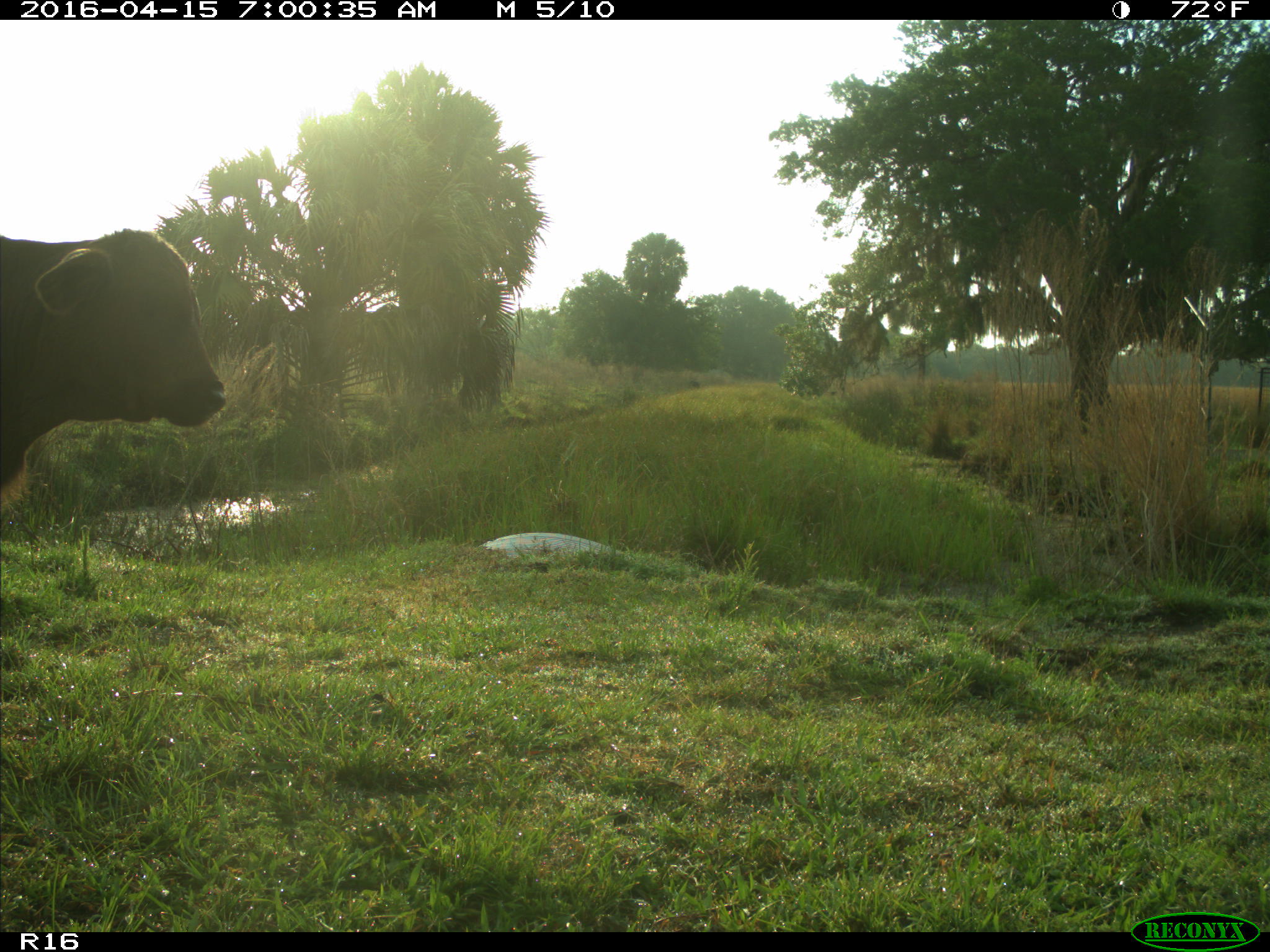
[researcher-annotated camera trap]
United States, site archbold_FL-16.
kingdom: Animalia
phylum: Chordata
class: Mammalia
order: Artiodactyla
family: Bovidae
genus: Bos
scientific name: Bos taurus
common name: domestic cow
Bos taurus (domestic cow).